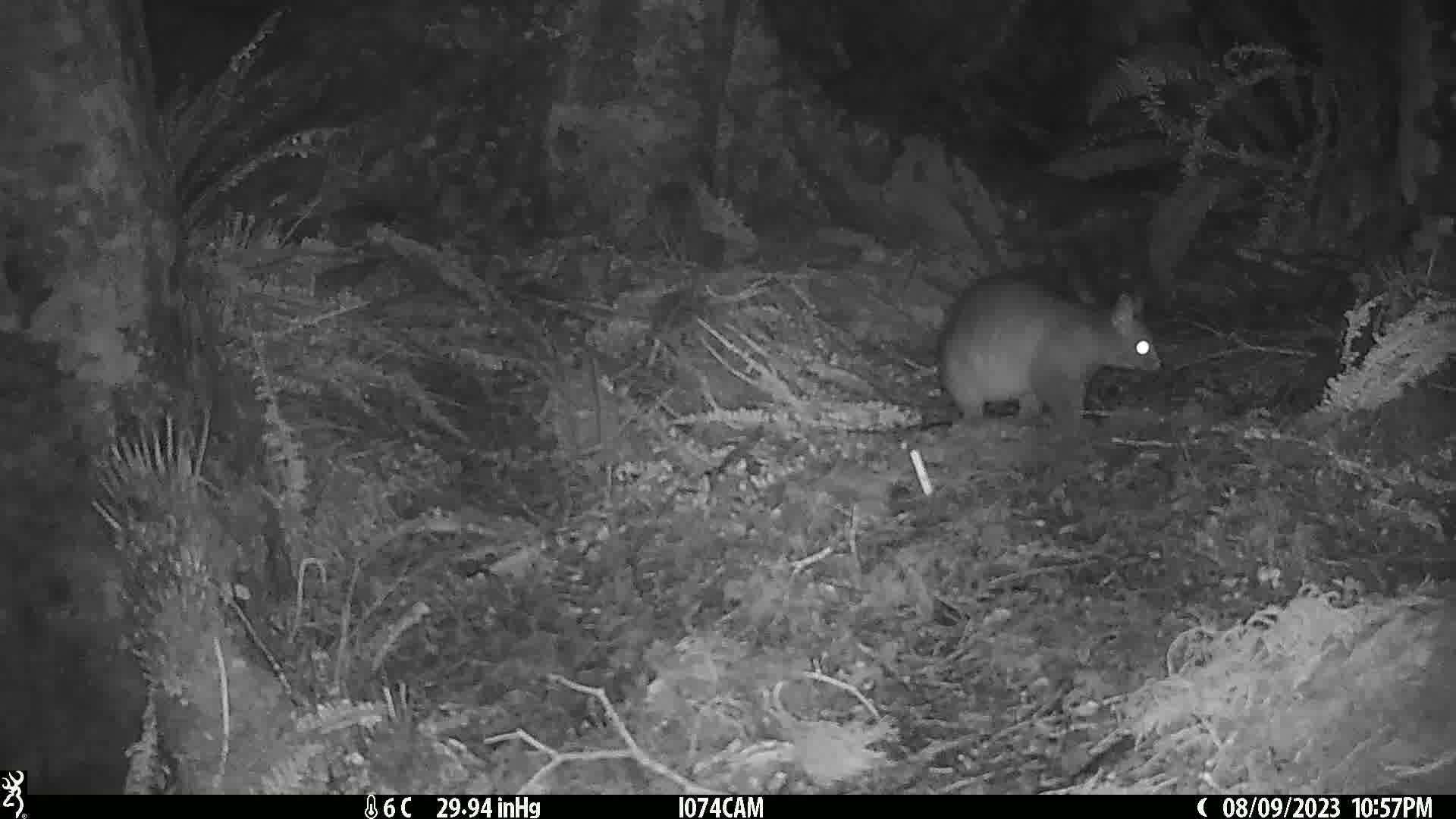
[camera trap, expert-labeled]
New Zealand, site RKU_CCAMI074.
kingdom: Animalia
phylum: Chordata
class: Mammalia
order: Diprotodontia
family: Phalangeridae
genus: Trichosurus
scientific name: Trichosurus vulpecula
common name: common brushtail possum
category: possum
Possum (common brushtail possum) (Trichosurus vulpecula).